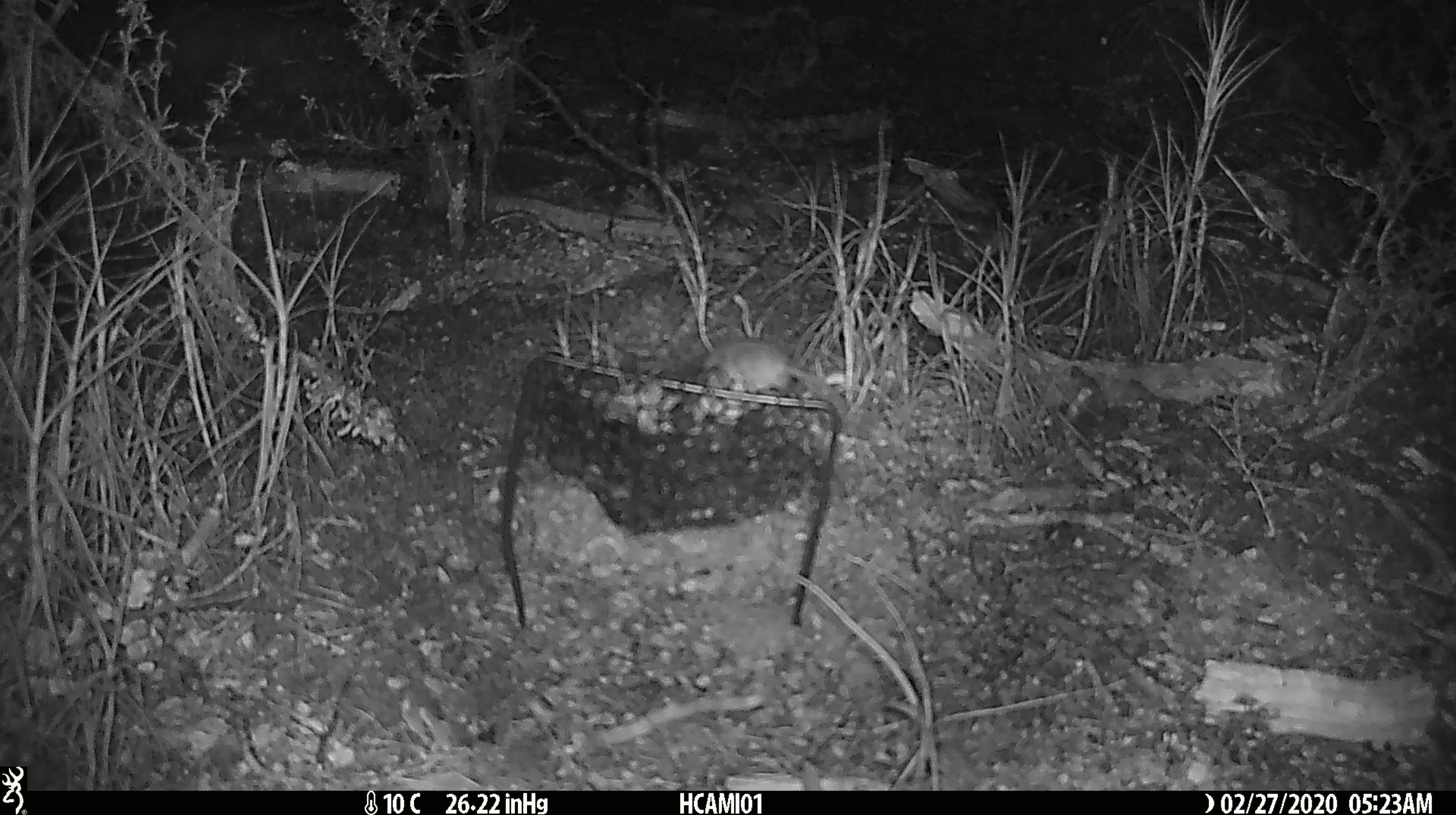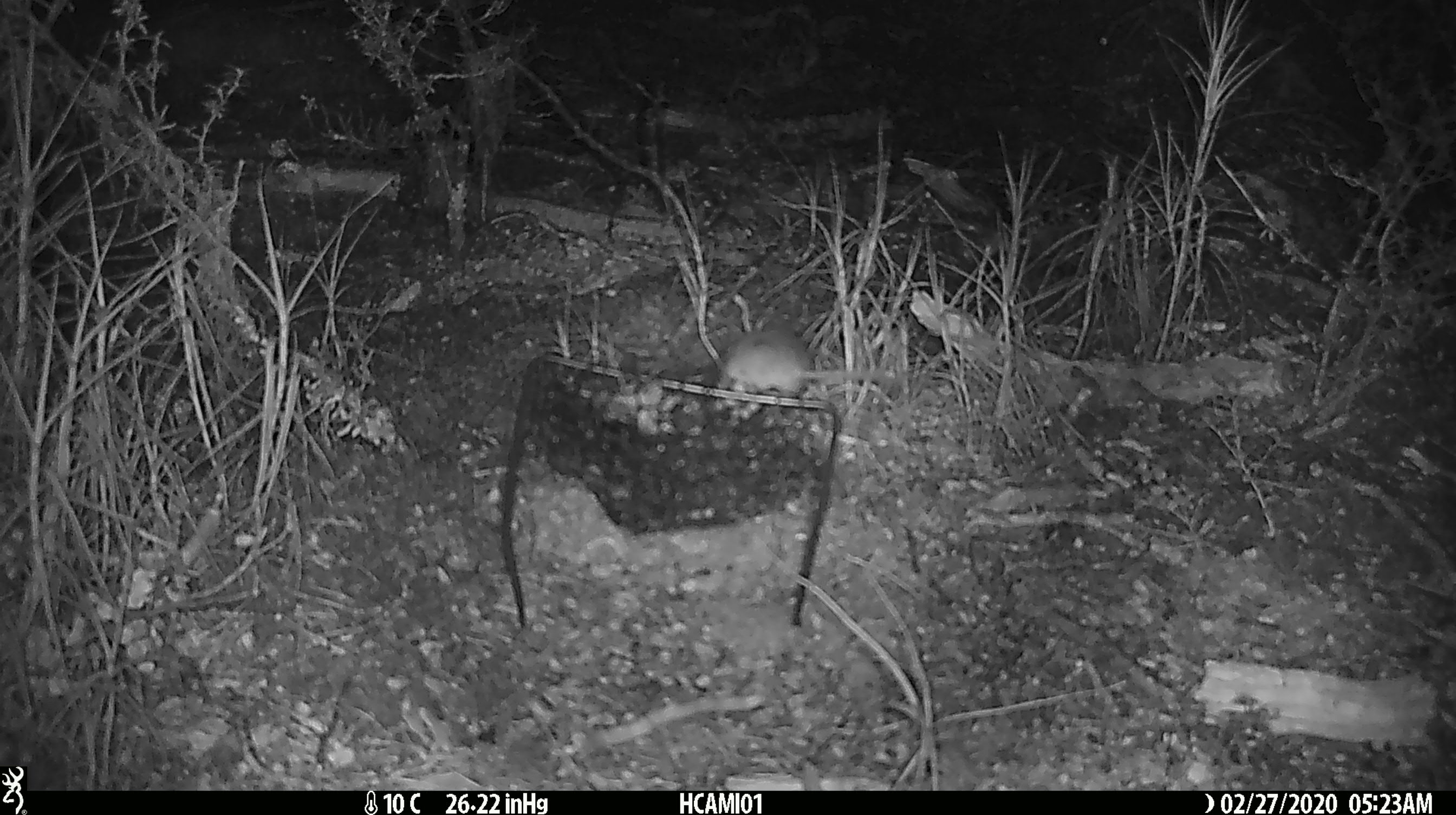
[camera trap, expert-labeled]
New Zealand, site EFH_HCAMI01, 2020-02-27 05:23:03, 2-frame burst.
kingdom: Animalia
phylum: Chordata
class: Mammalia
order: Rodentia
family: Muridae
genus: Mus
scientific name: Mus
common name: mouse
Mouse (Mus).